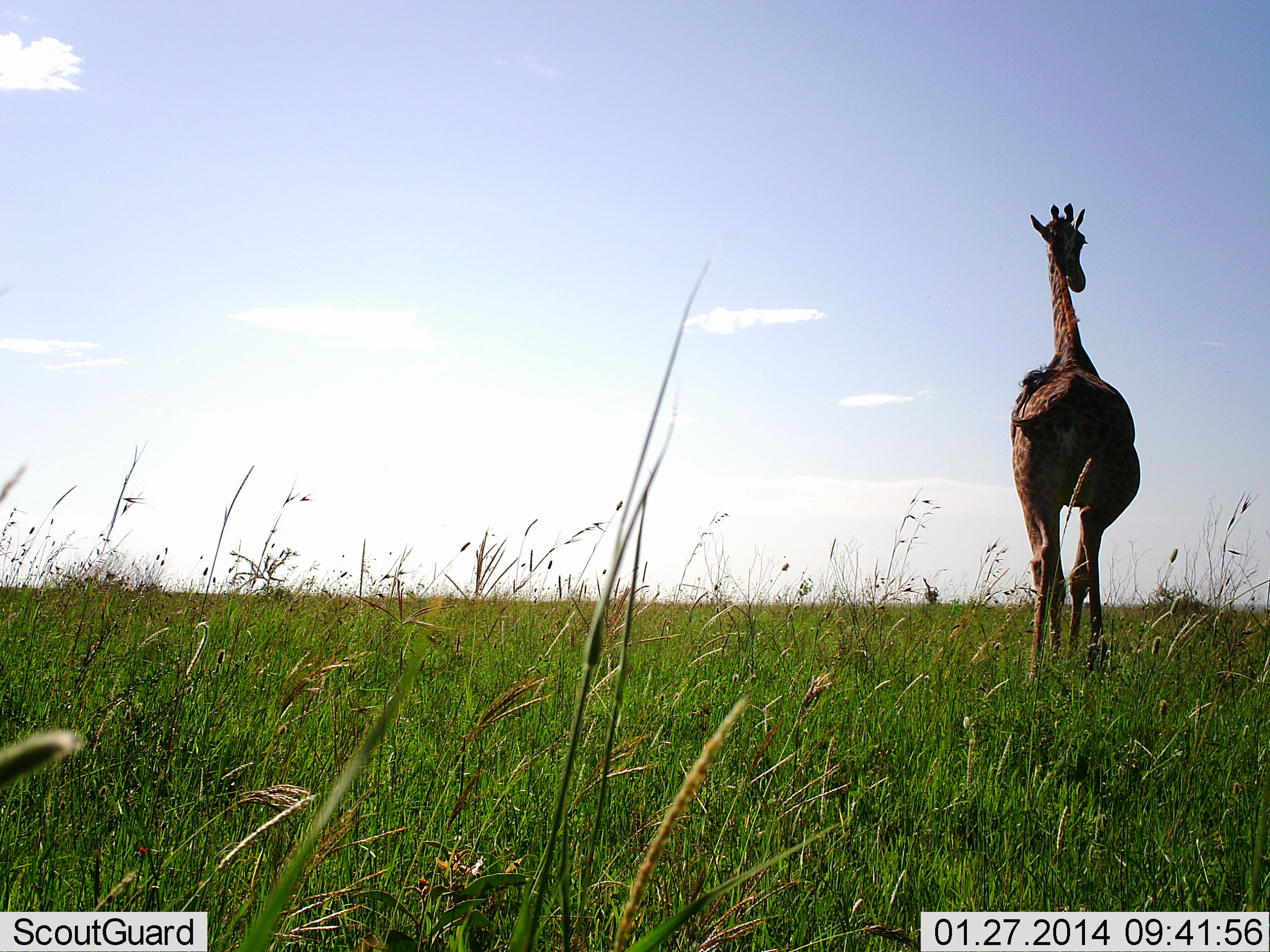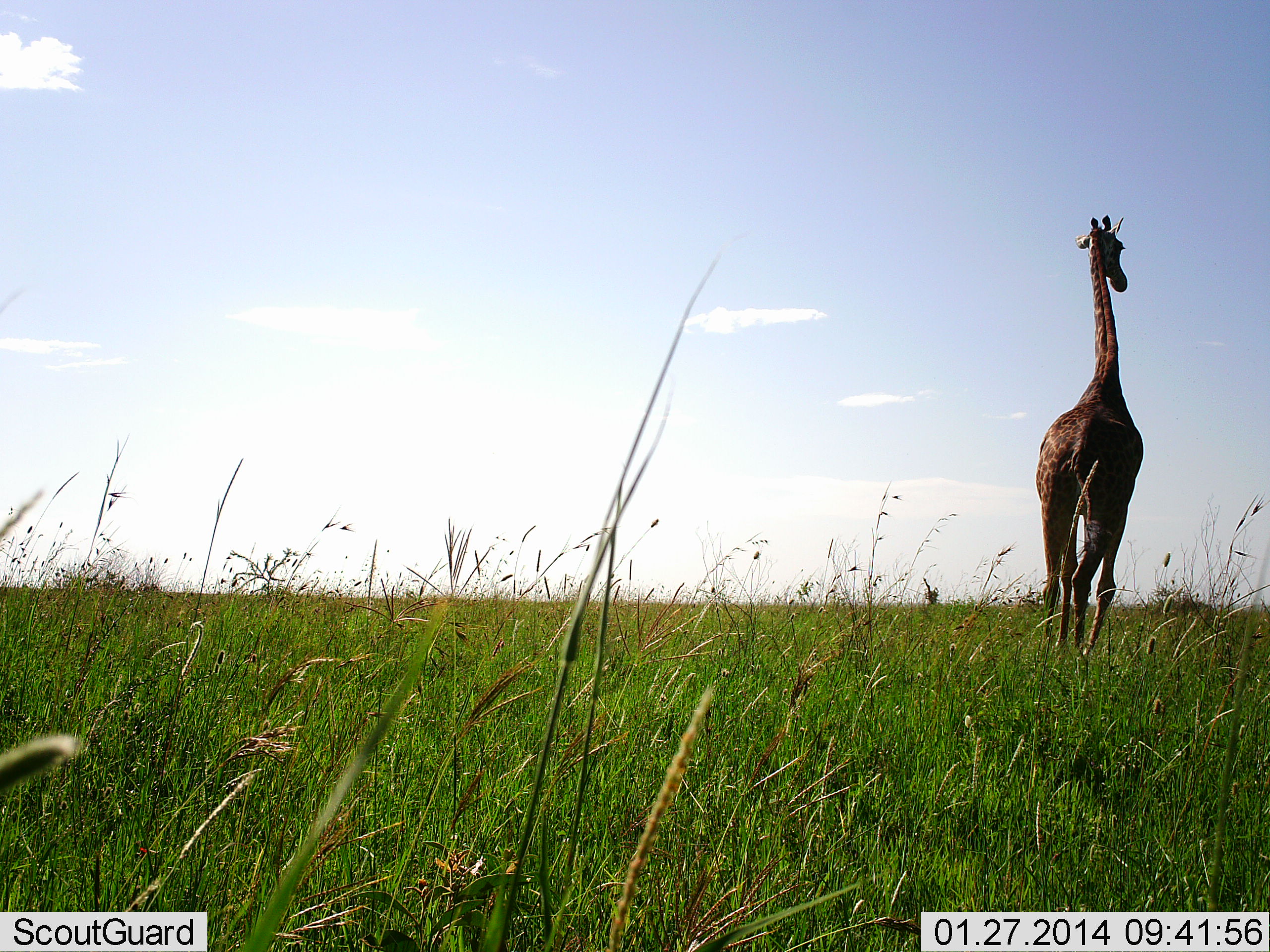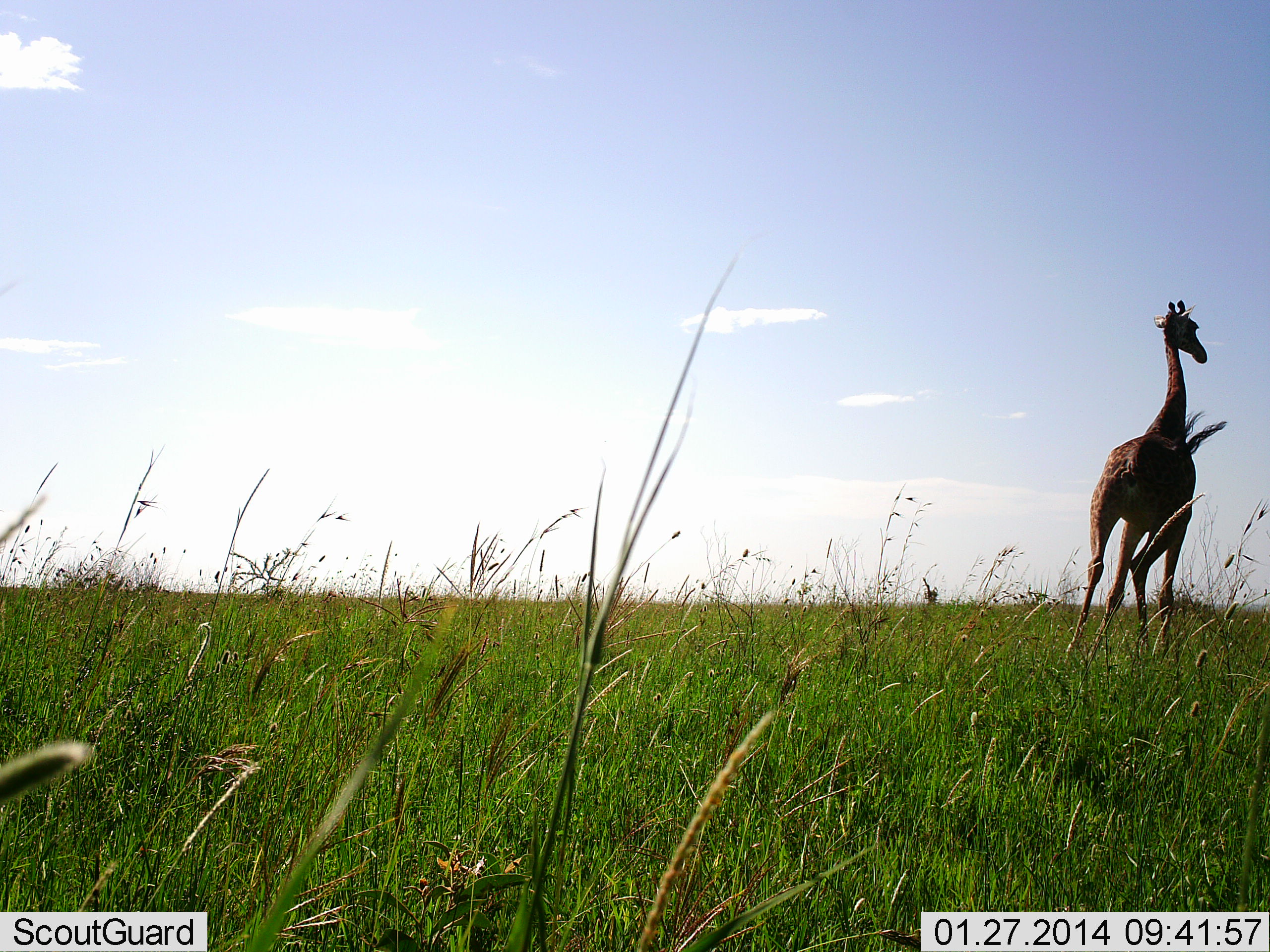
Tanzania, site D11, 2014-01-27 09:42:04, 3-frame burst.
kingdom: Animalia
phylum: Chordata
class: Mammalia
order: Artiodactyla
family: Giraffidae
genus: Giraffa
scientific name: Giraffa camelopardalis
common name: giraffe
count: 1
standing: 20%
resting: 0%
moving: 80%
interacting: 0%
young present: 0%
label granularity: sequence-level